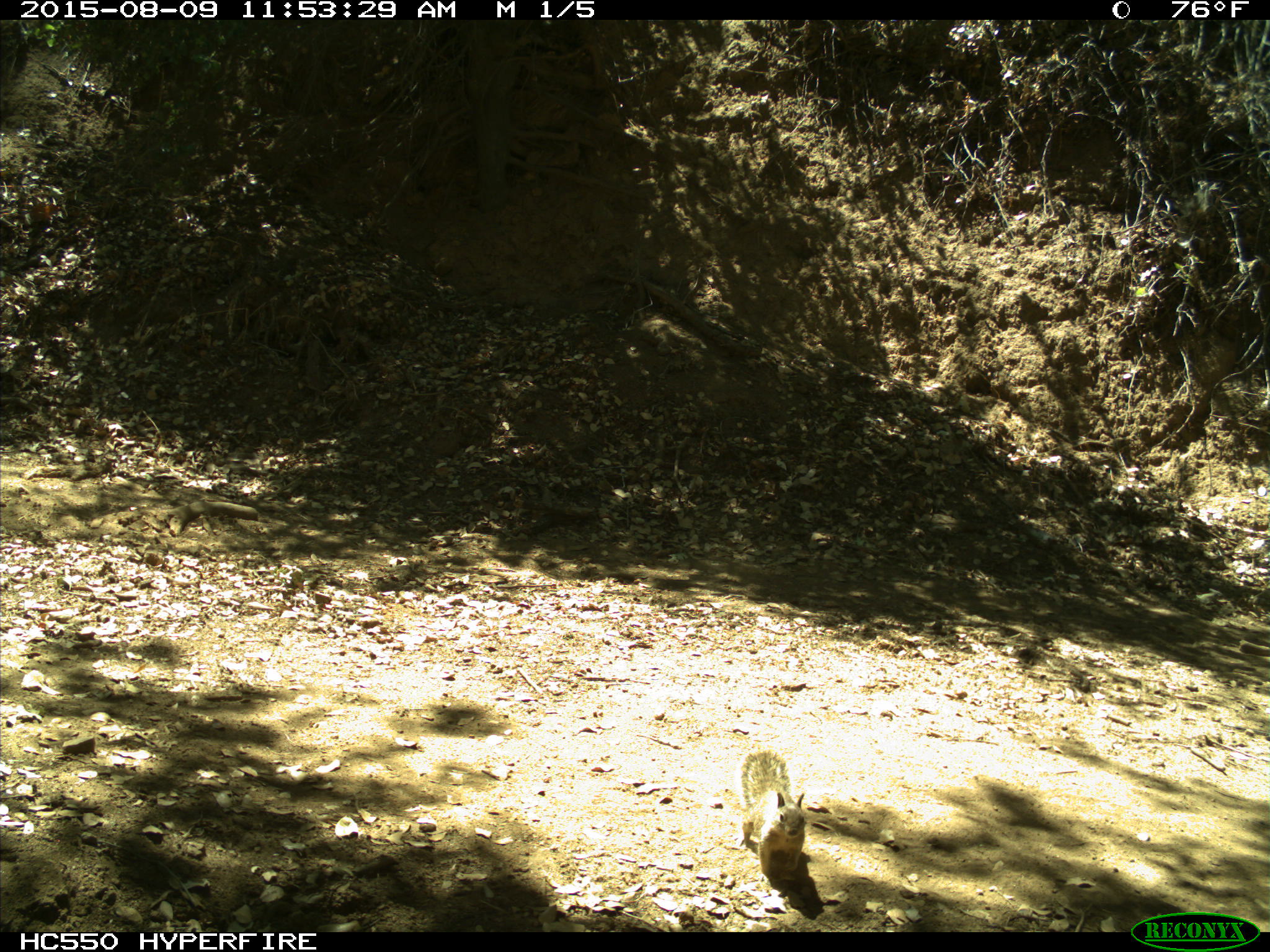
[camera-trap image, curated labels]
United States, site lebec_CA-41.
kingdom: Animalia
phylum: Chordata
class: Mammalia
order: Rodentia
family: Sciuridae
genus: Otospermophilus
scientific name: Otospermophilus beecheyi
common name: california ground squirrel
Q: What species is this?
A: Otospermophilus beecheyi (california ground squirrel).